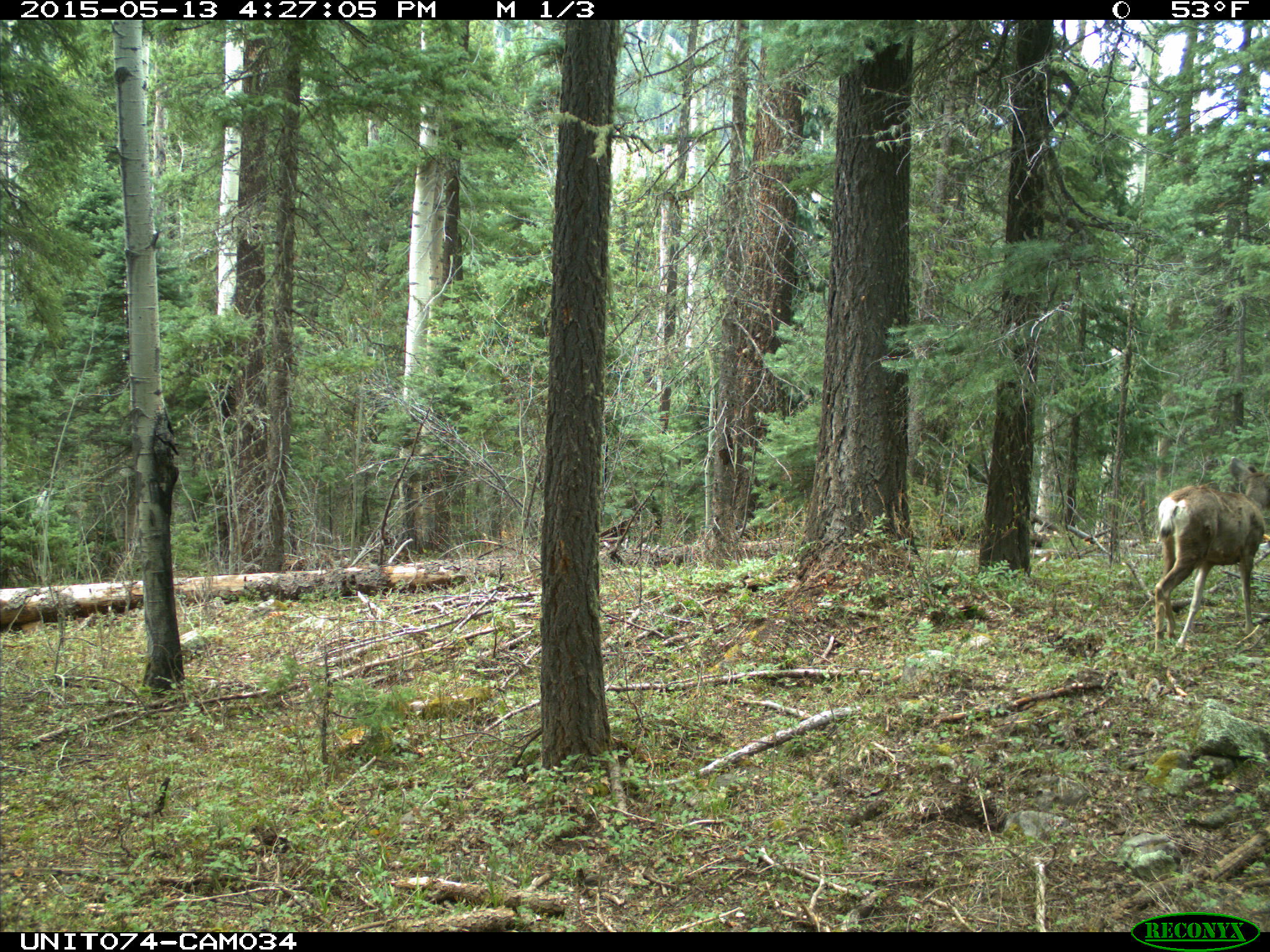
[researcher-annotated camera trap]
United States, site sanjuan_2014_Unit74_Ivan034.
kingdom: Animalia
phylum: Chordata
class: Mammalia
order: Artiodactyla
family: Cervidae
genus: Odocoileus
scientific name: Odocoileus hemionus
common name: mule deer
Odocoileus hemionus (mule deer).